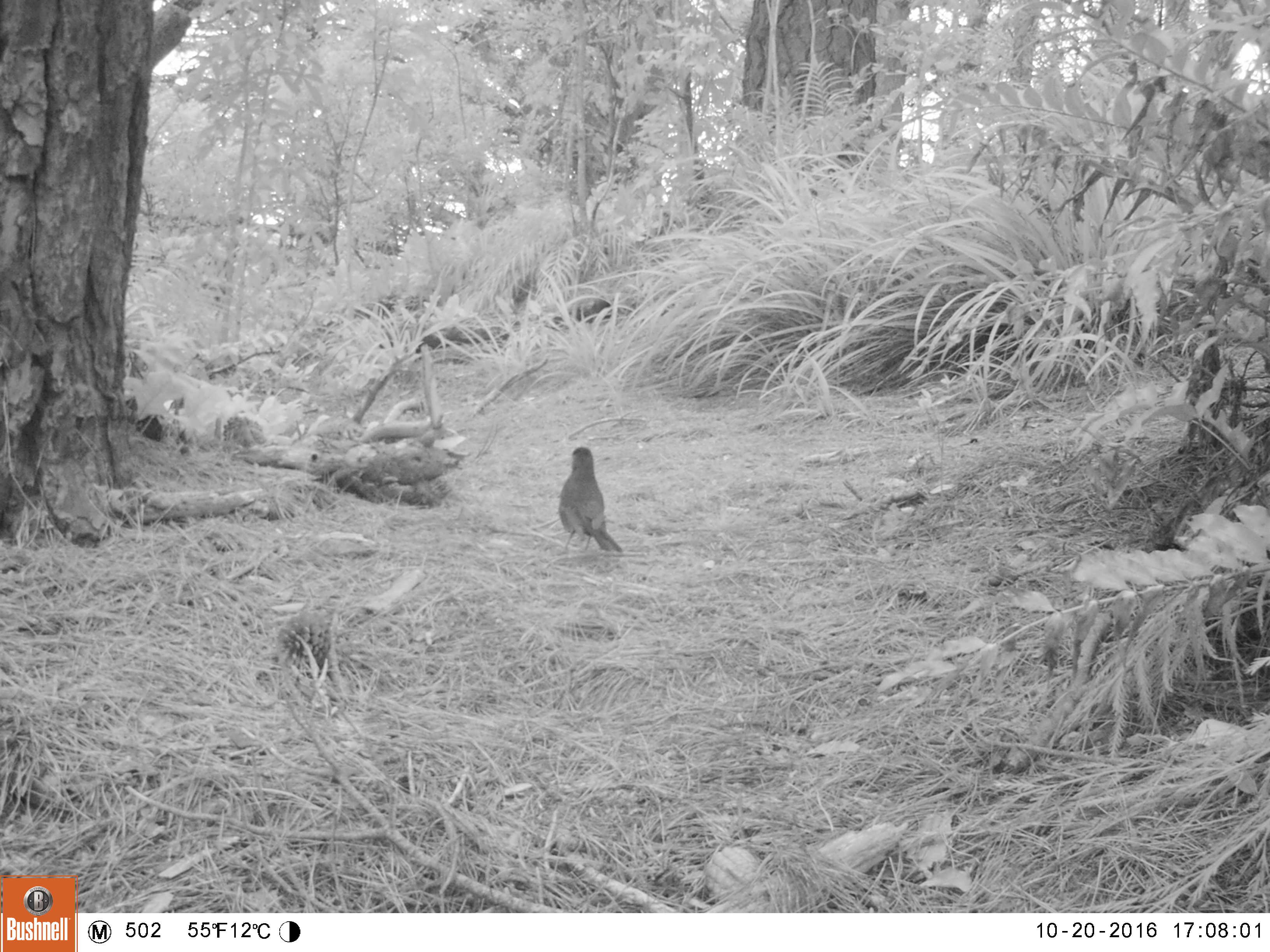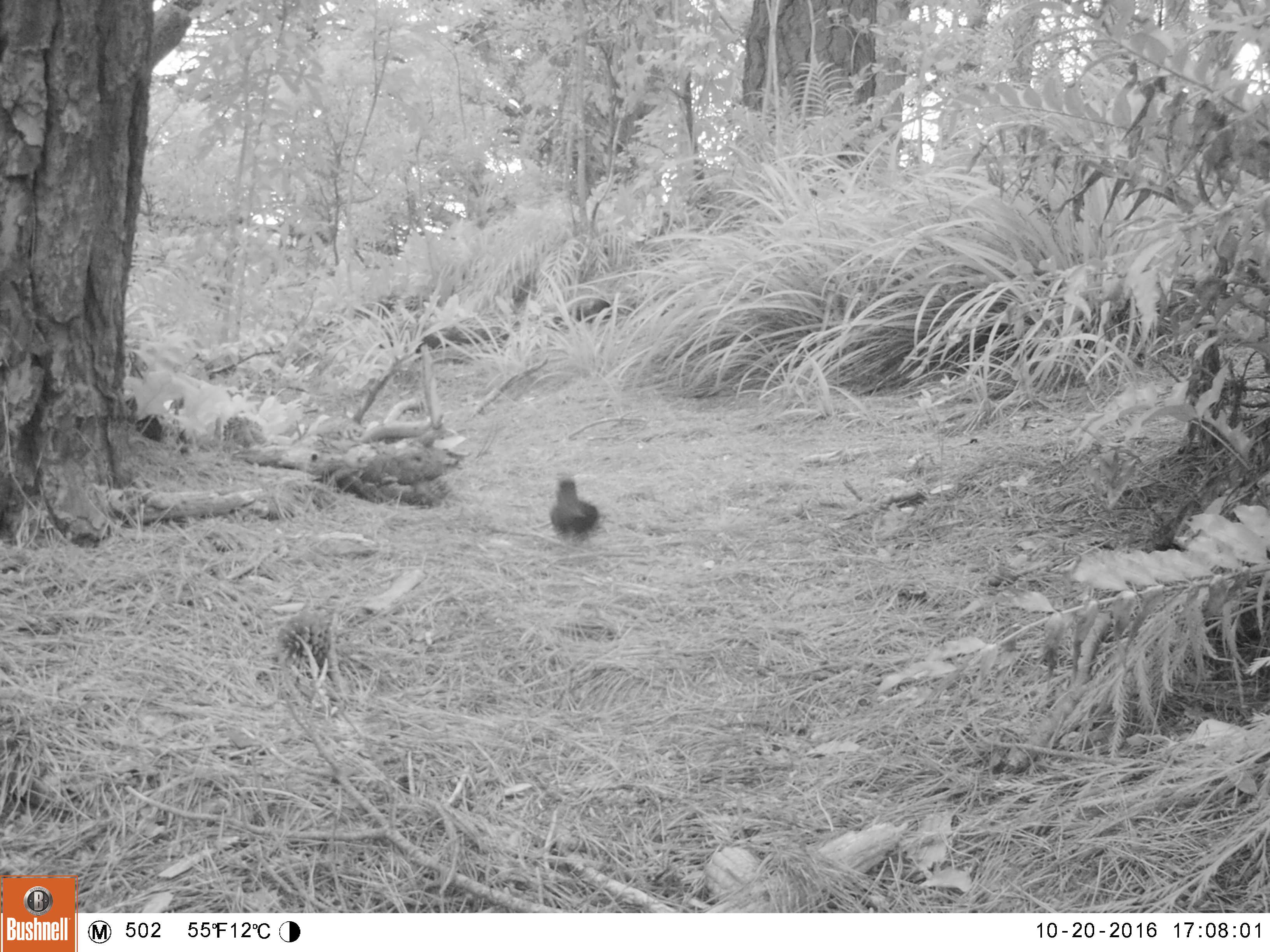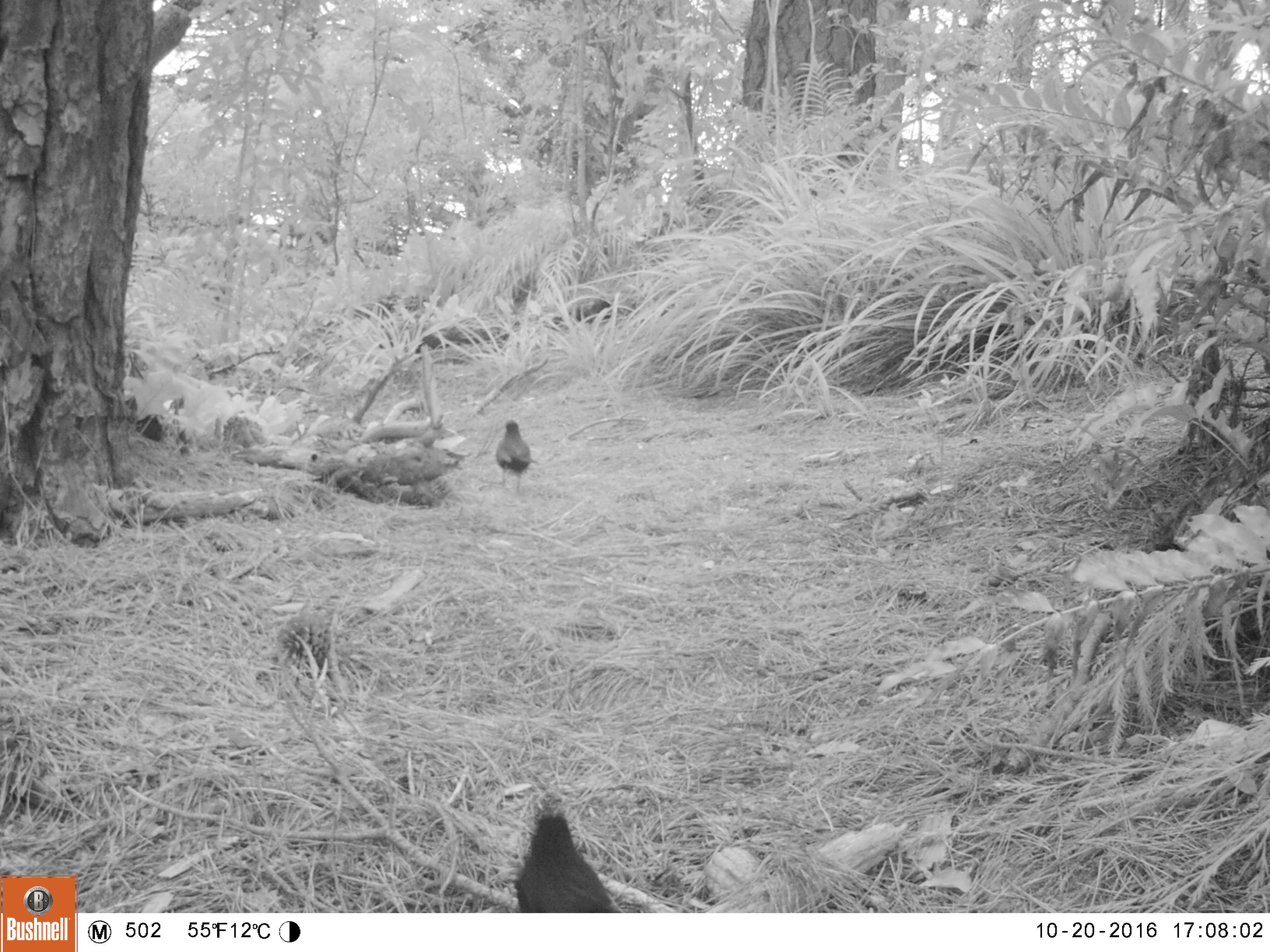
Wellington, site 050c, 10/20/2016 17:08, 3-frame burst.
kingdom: Animalia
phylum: Chordata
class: Aves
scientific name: Aves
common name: bird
Bird (Aves).